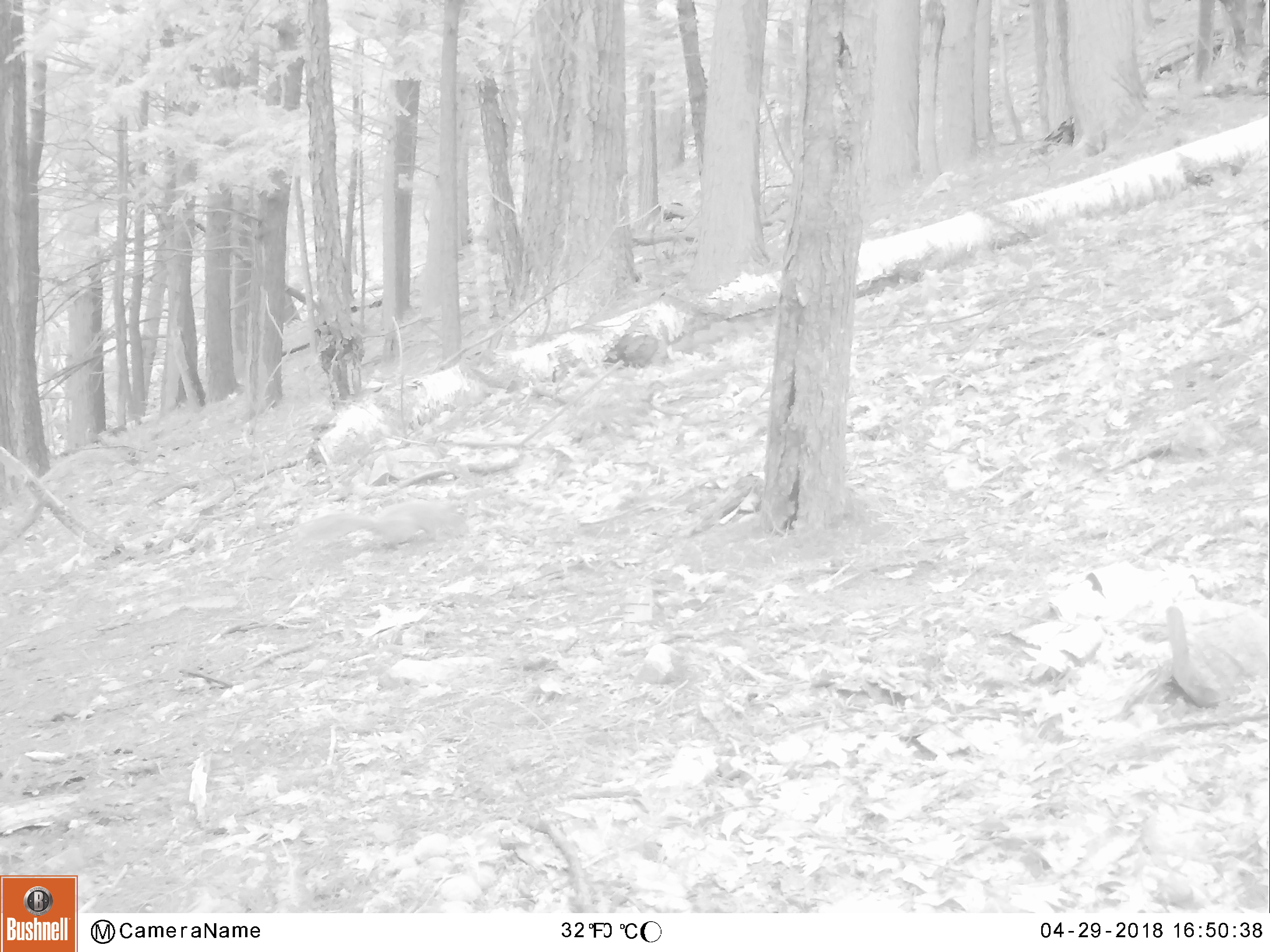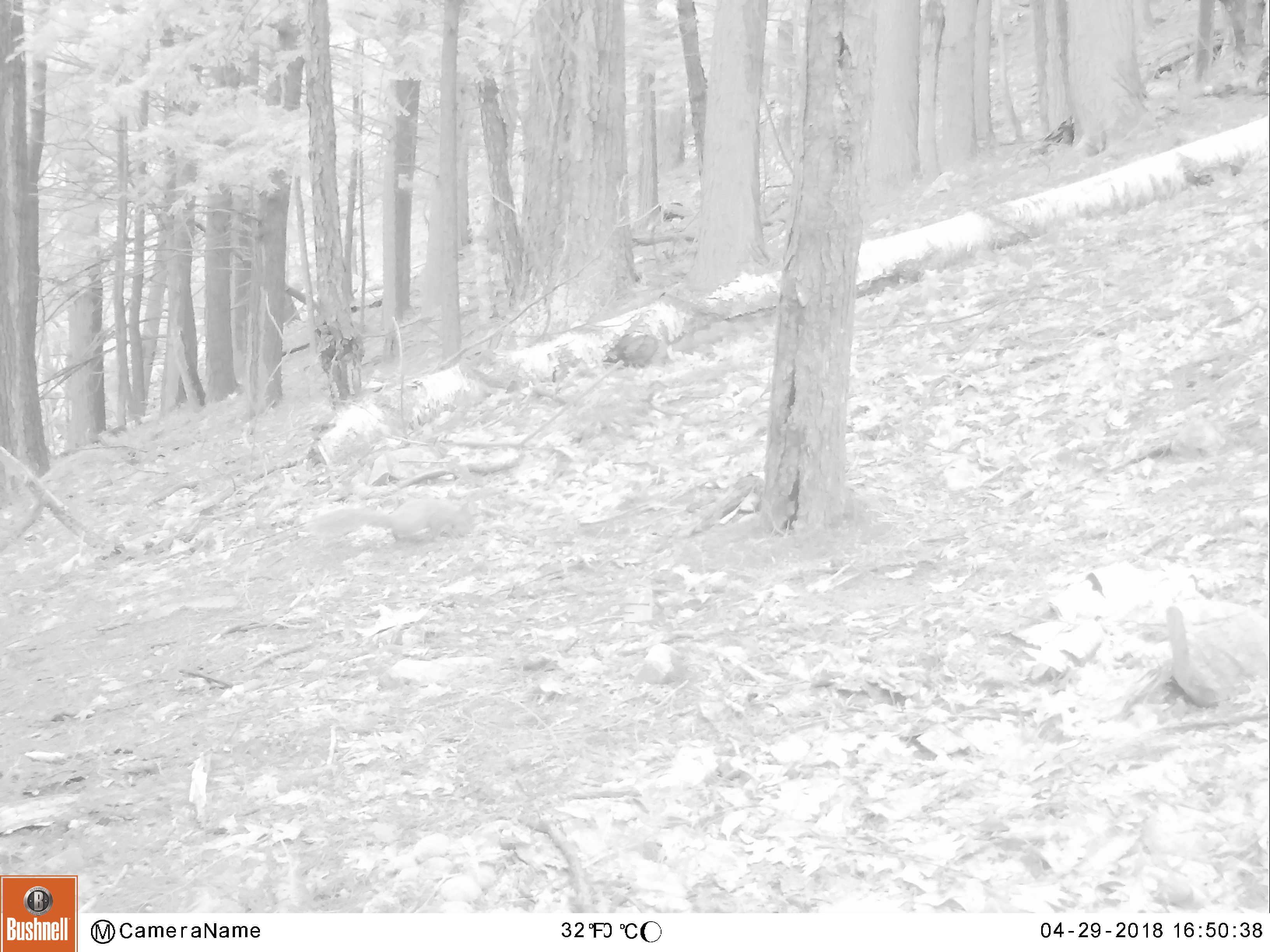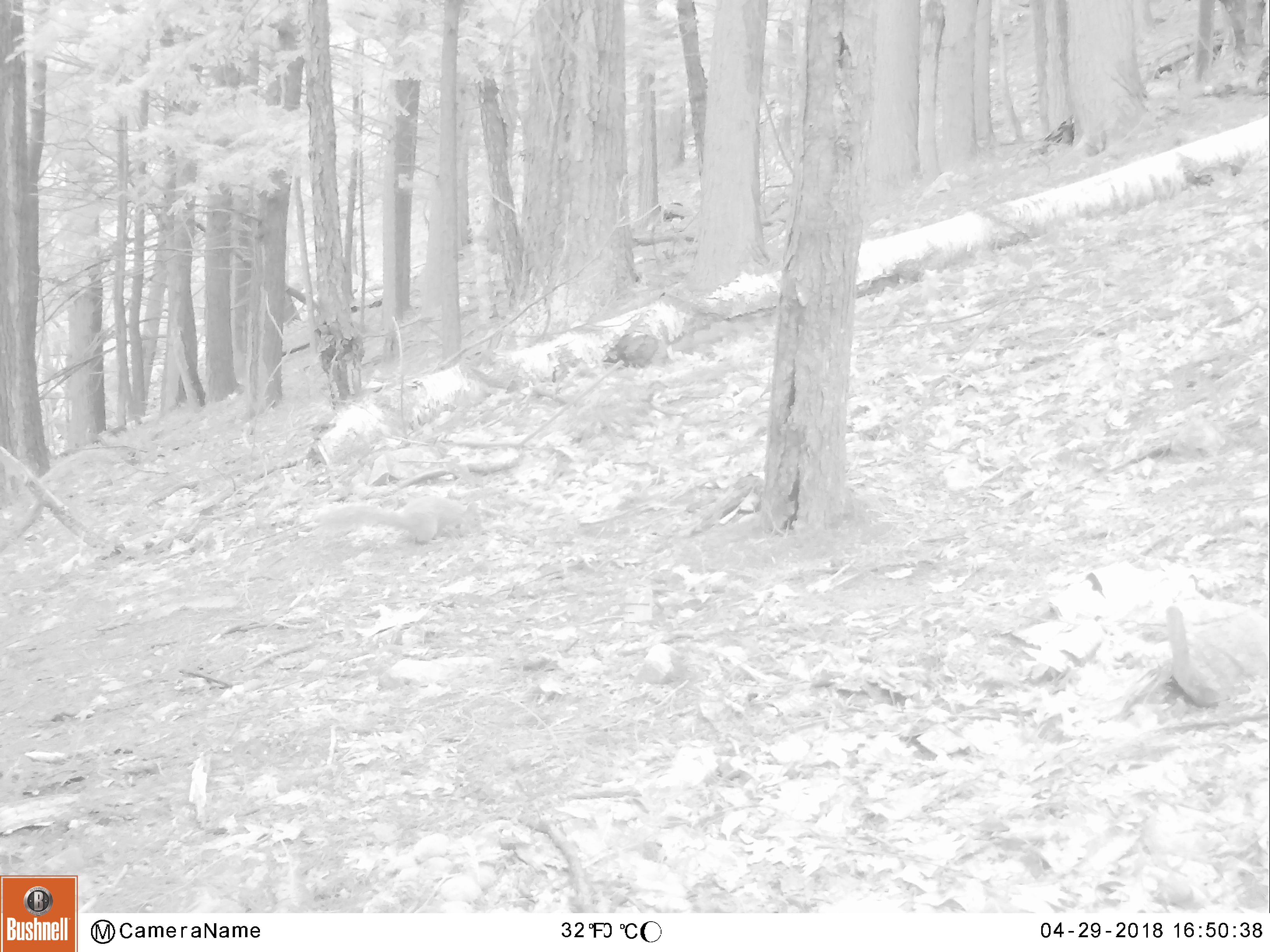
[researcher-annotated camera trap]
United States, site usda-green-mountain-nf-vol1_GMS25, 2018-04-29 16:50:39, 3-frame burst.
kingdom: Animalia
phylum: Chordata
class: Mammalia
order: Rodentia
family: Sciuridae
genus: Sciurus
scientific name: Sciurus carolinensis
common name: gray squirrel